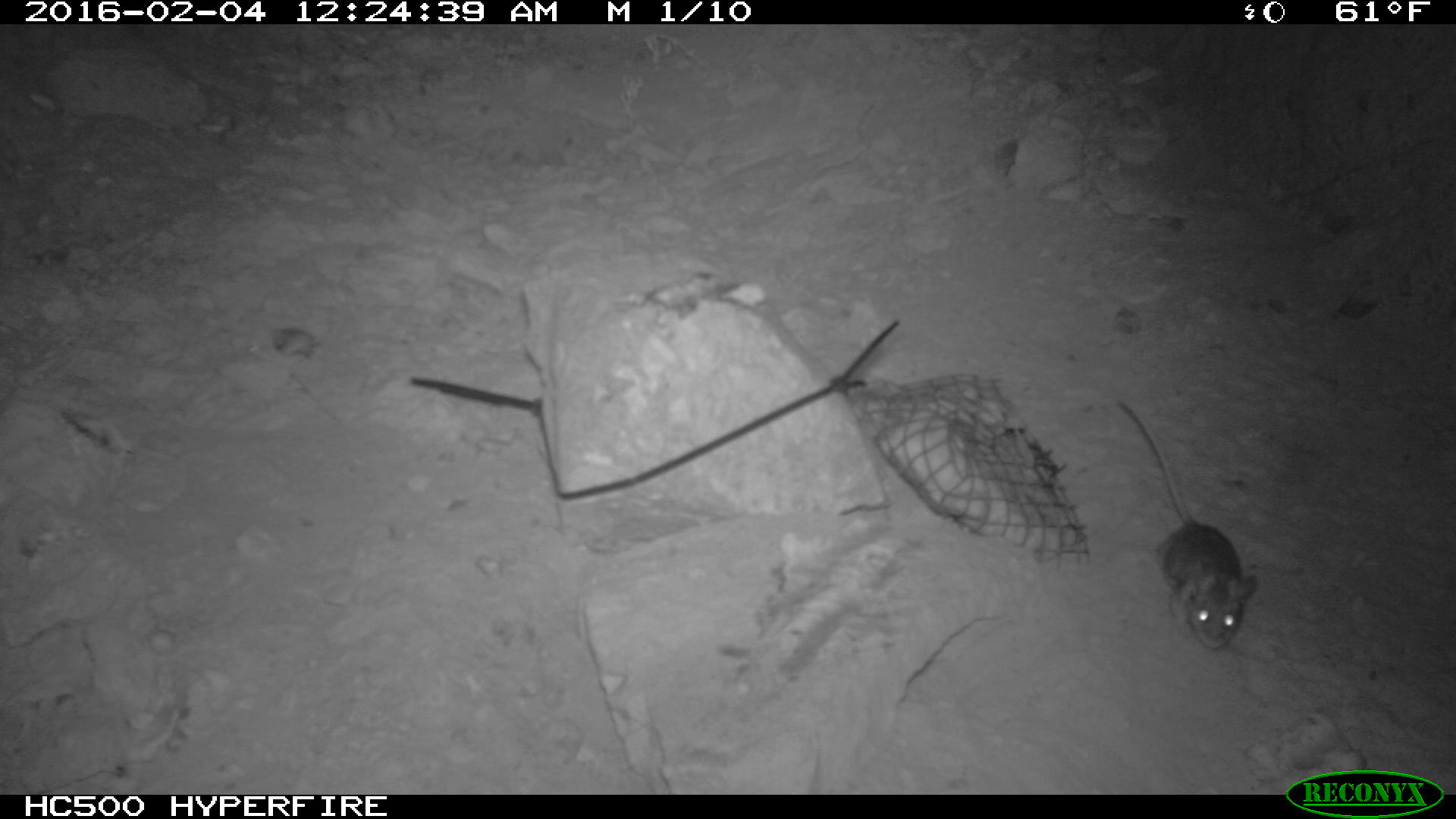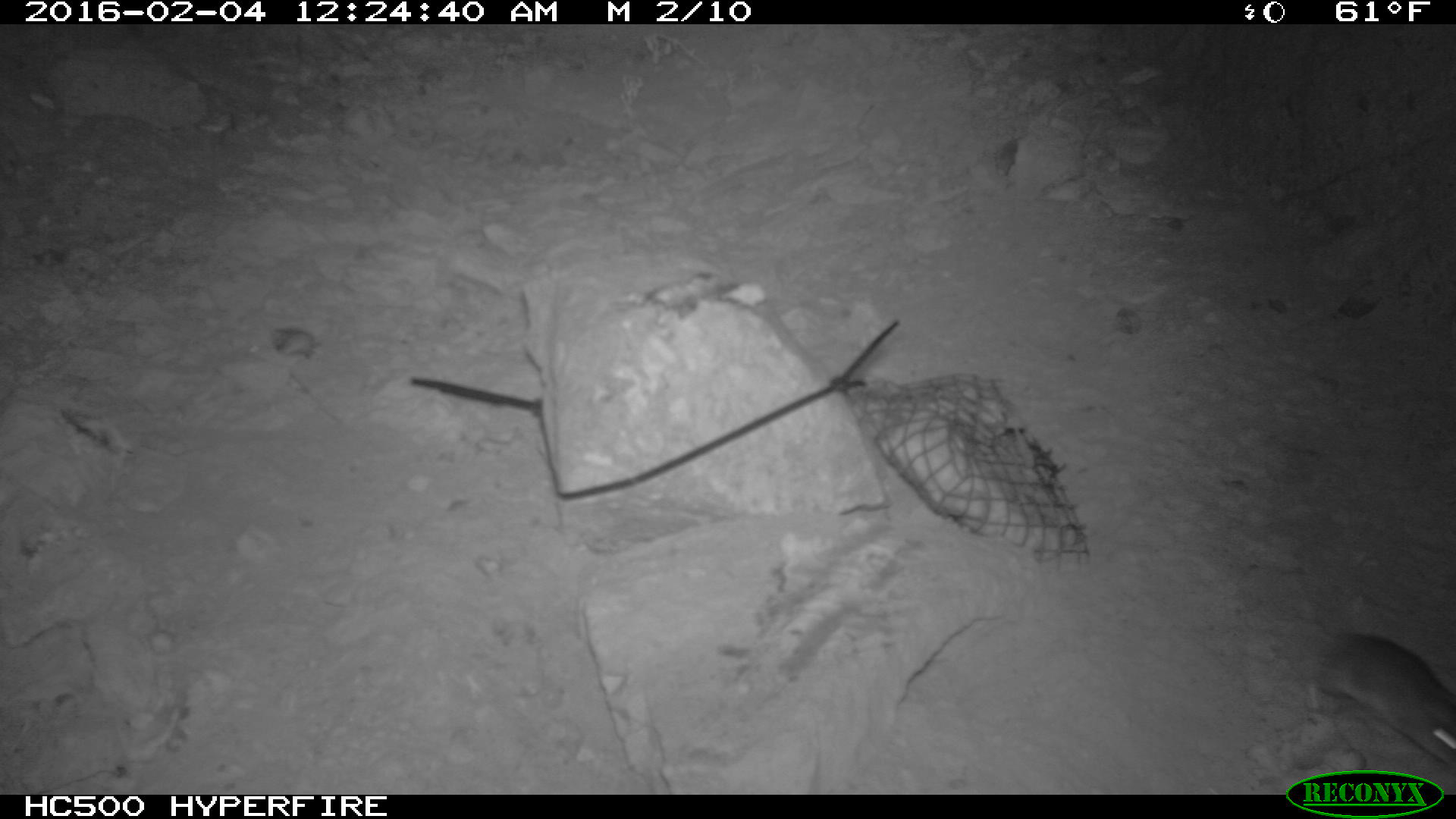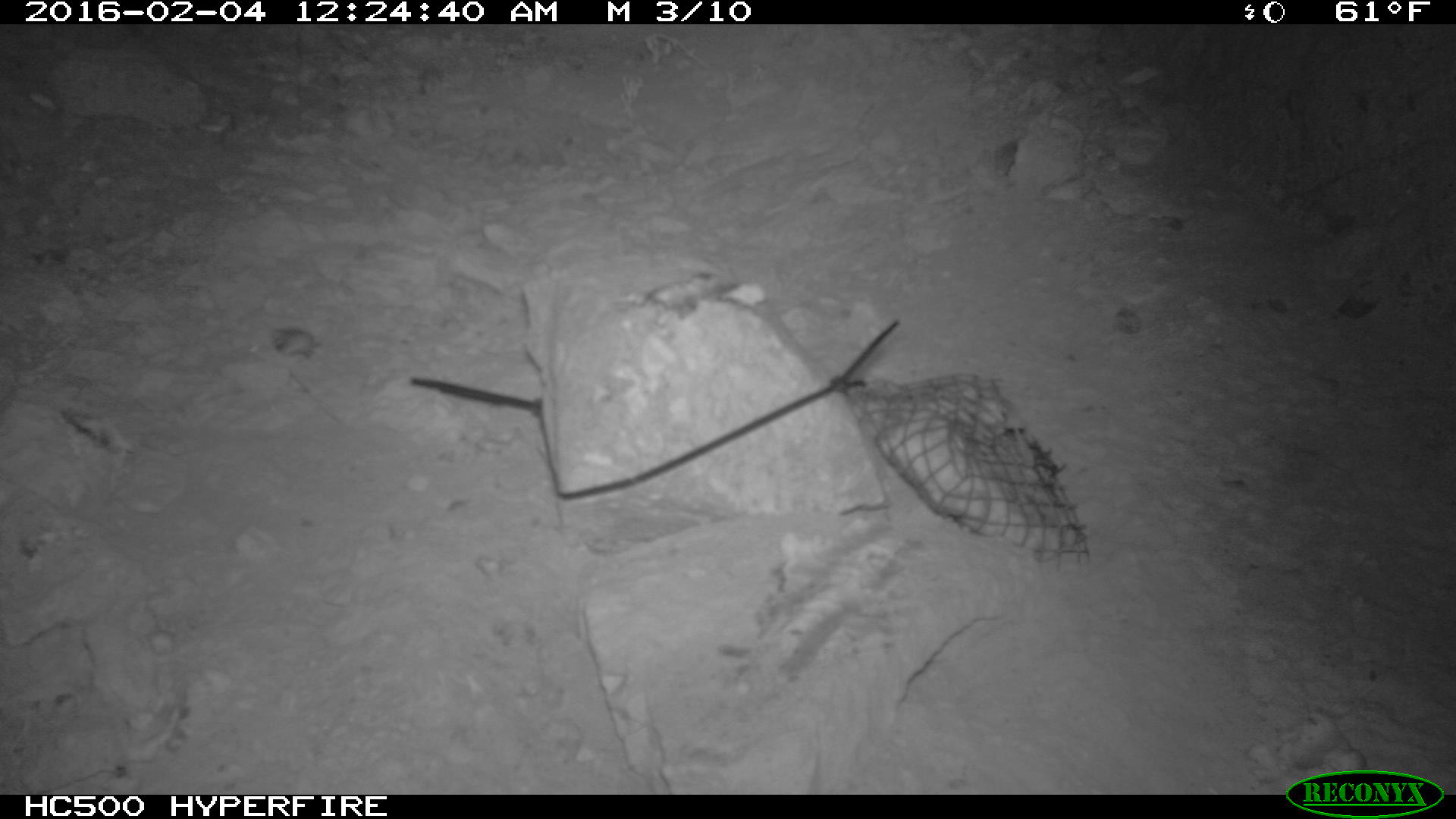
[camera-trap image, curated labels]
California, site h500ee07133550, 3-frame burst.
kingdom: Animalia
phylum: Chordata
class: Mammalia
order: Rodentia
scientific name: Rodentia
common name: rodent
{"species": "rodent (Rodentia)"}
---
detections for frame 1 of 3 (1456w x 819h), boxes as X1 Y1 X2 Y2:
rodent: 1116 396 1259 651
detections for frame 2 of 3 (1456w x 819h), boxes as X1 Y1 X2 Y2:
rodent: 1309 630 1455 767